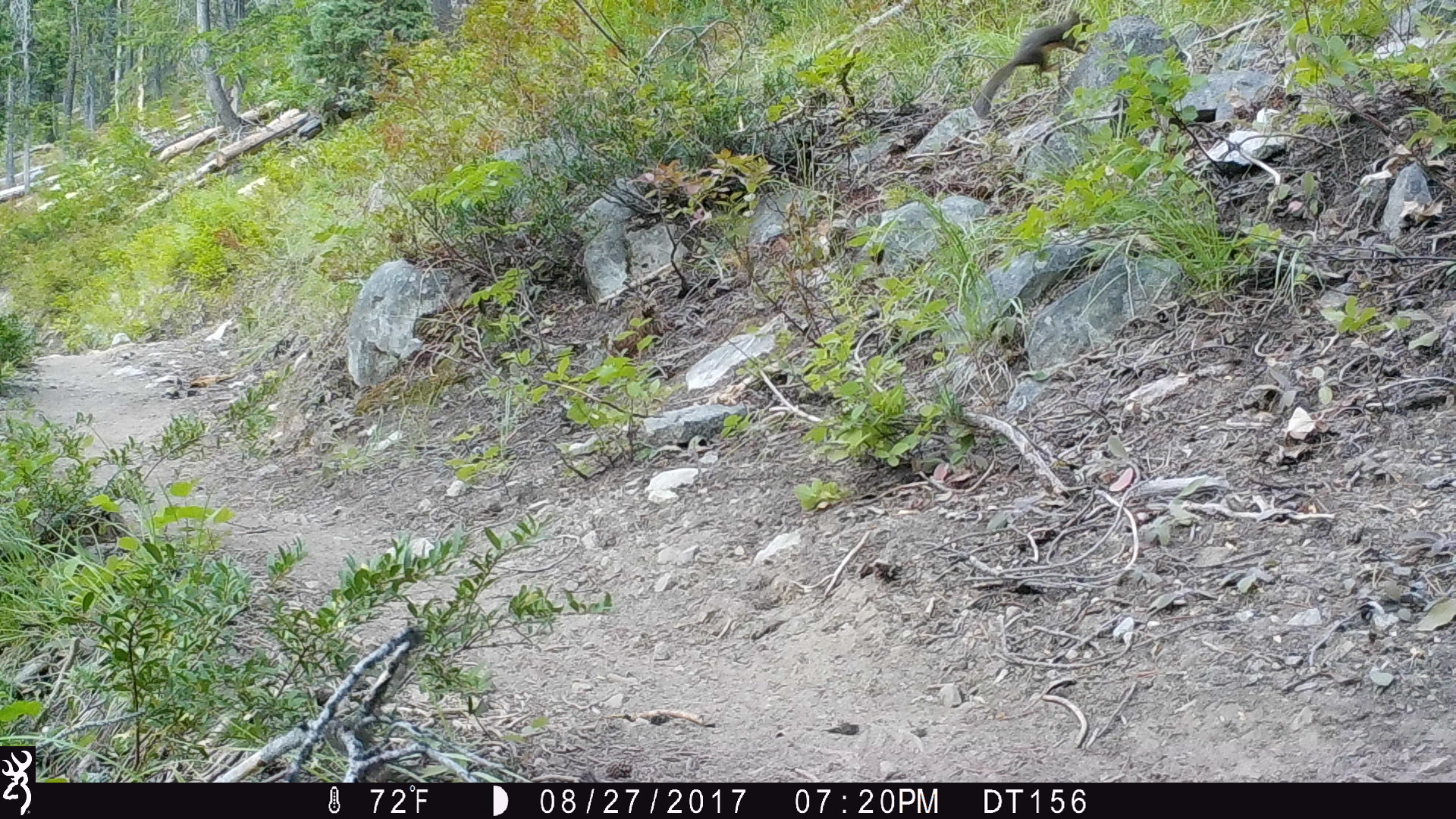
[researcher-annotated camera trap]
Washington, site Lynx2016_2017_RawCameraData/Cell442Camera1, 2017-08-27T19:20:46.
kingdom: Animalia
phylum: Chordata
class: Mammalia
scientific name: Mammalia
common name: small mammal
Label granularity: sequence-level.